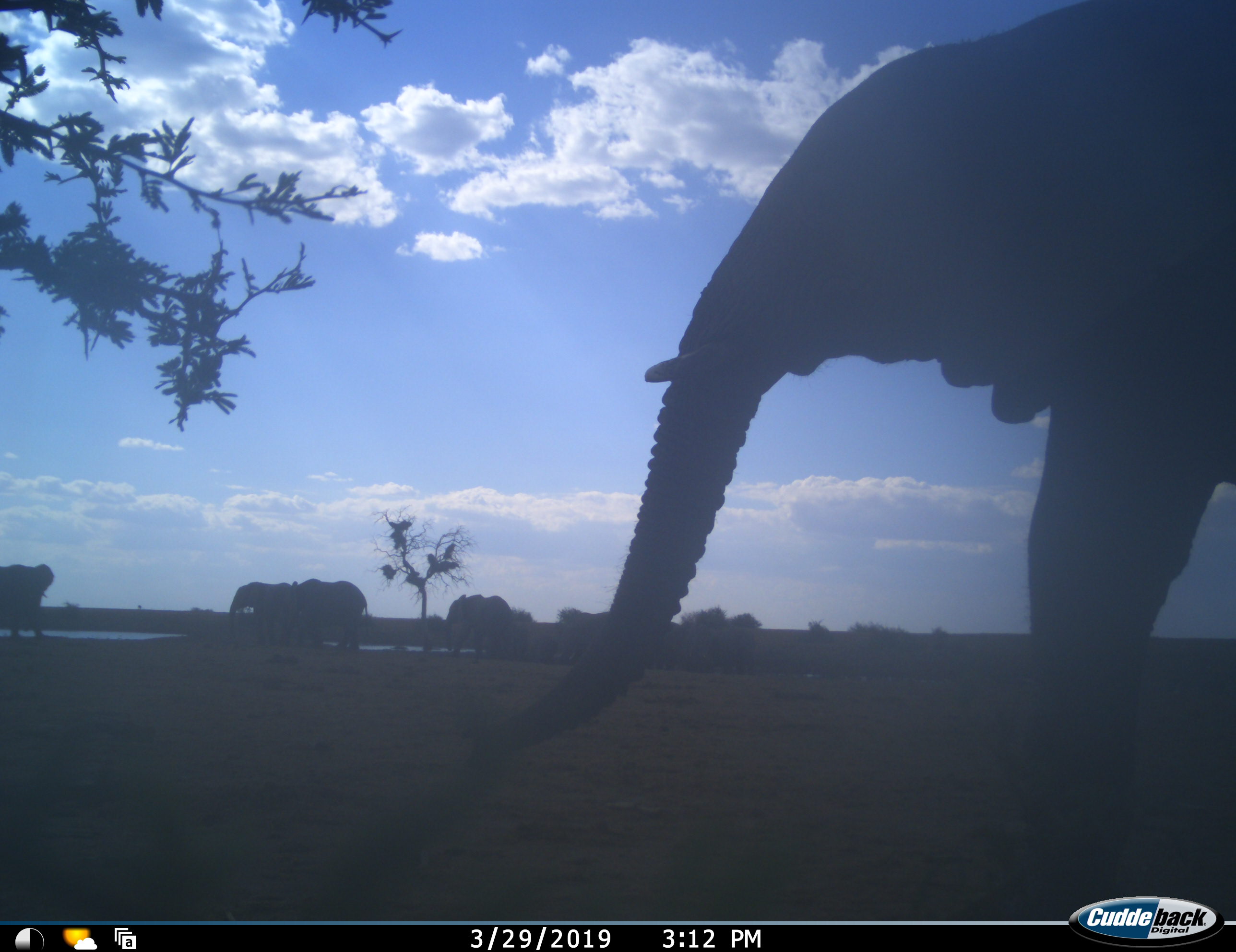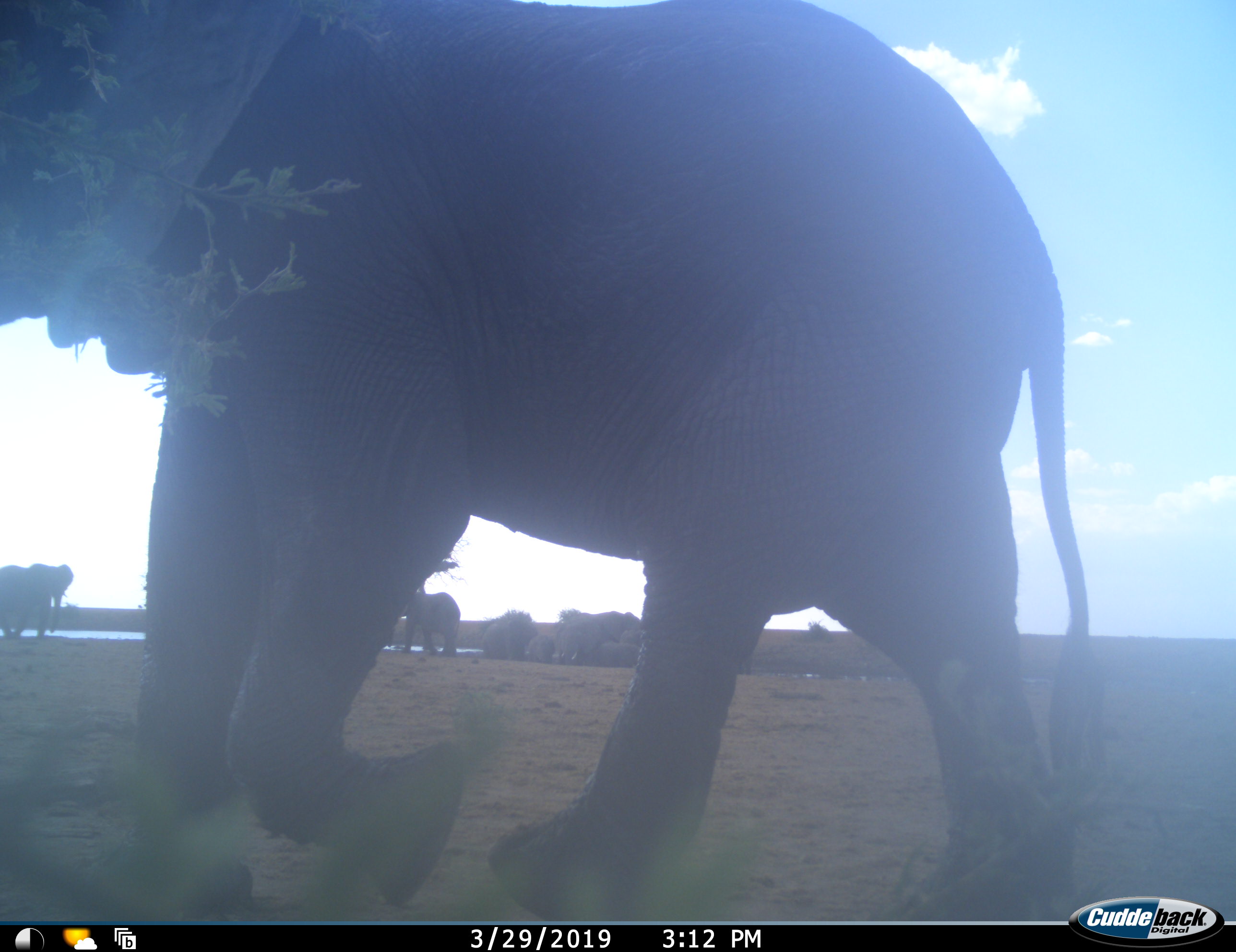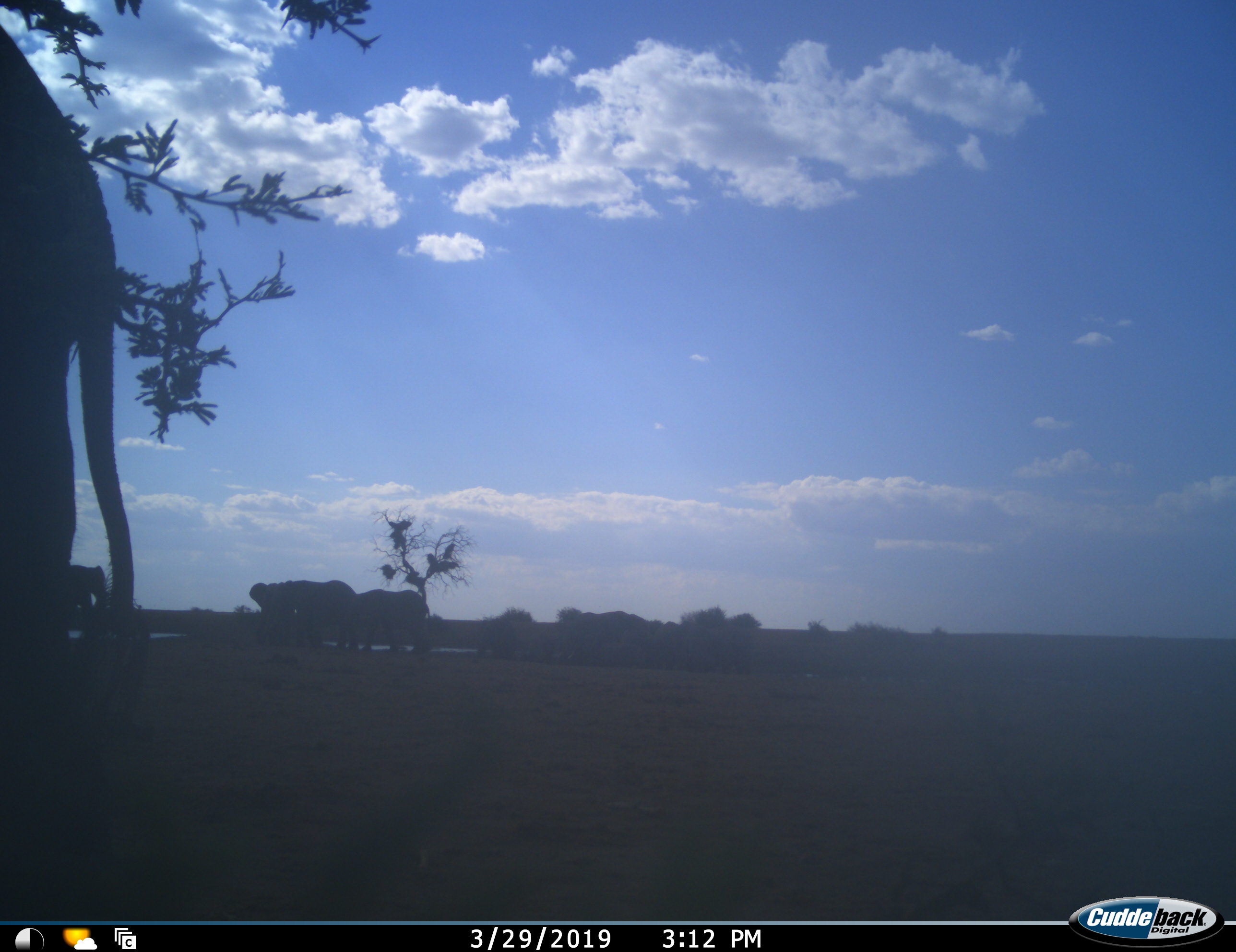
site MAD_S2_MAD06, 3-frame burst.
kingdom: Animalia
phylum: Chordata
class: Mammalia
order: Proboscidea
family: Elephantidae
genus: Loxodonta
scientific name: Loxodonta africana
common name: african bush elephant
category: elephant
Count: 10.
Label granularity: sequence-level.